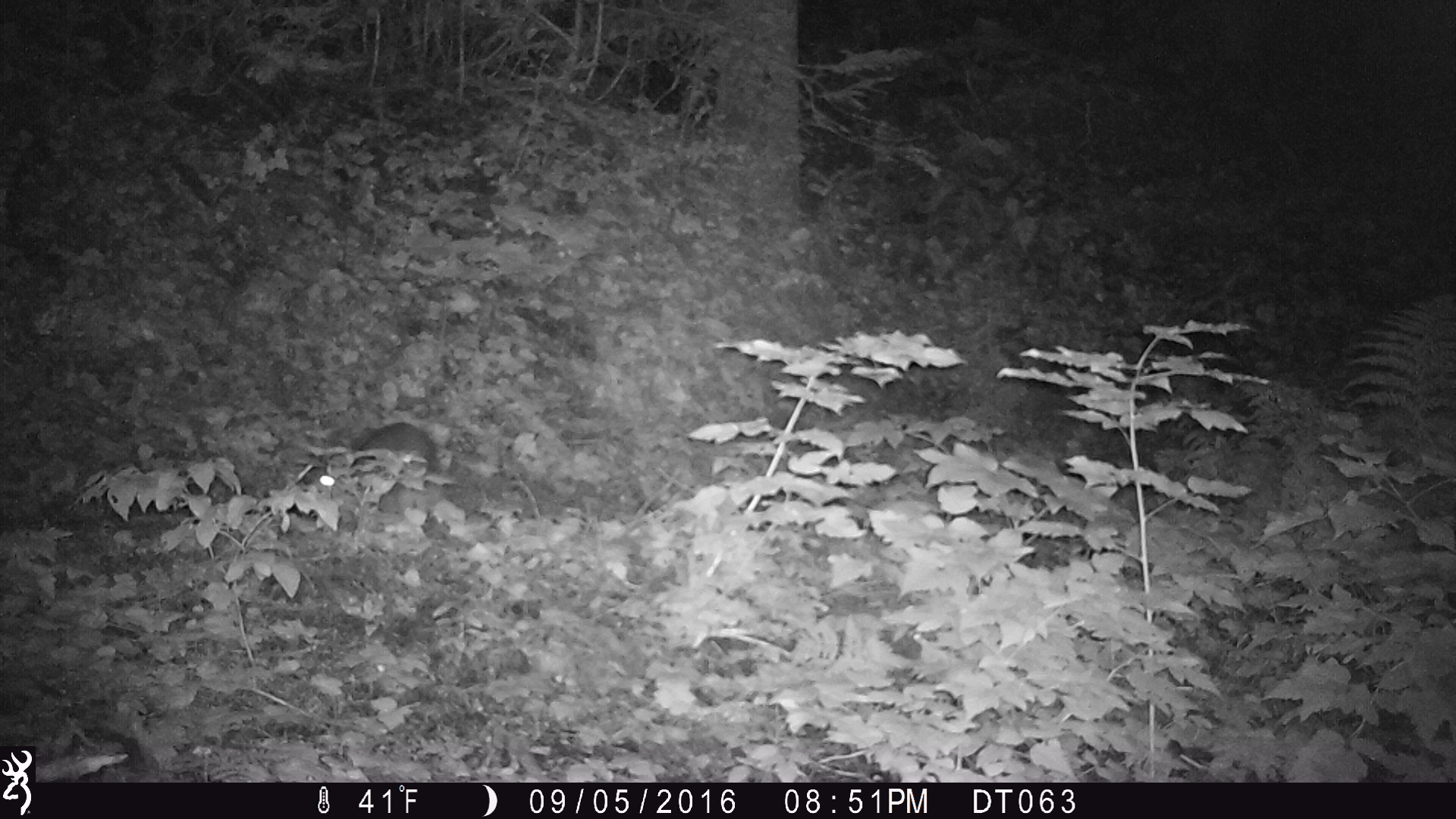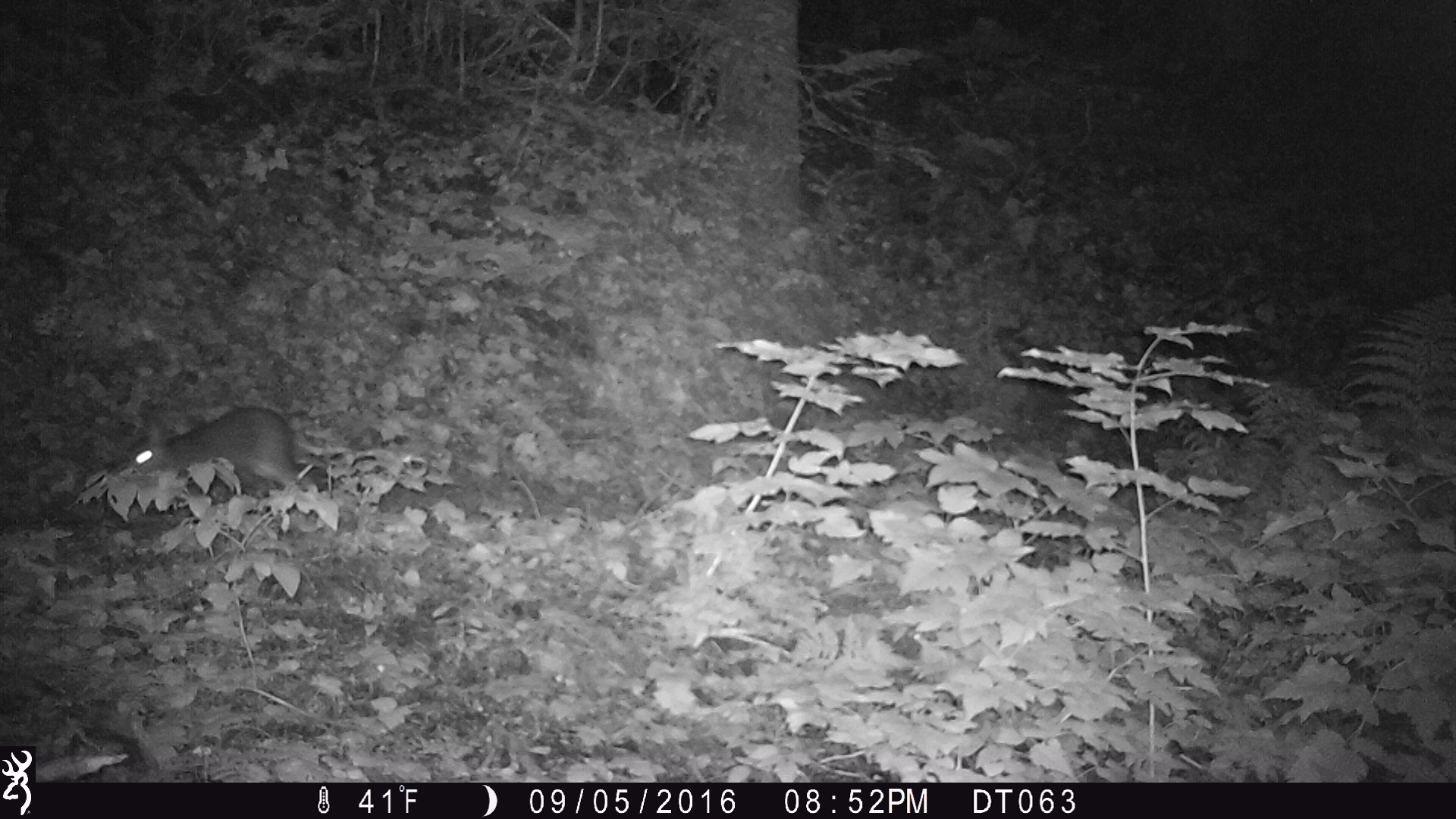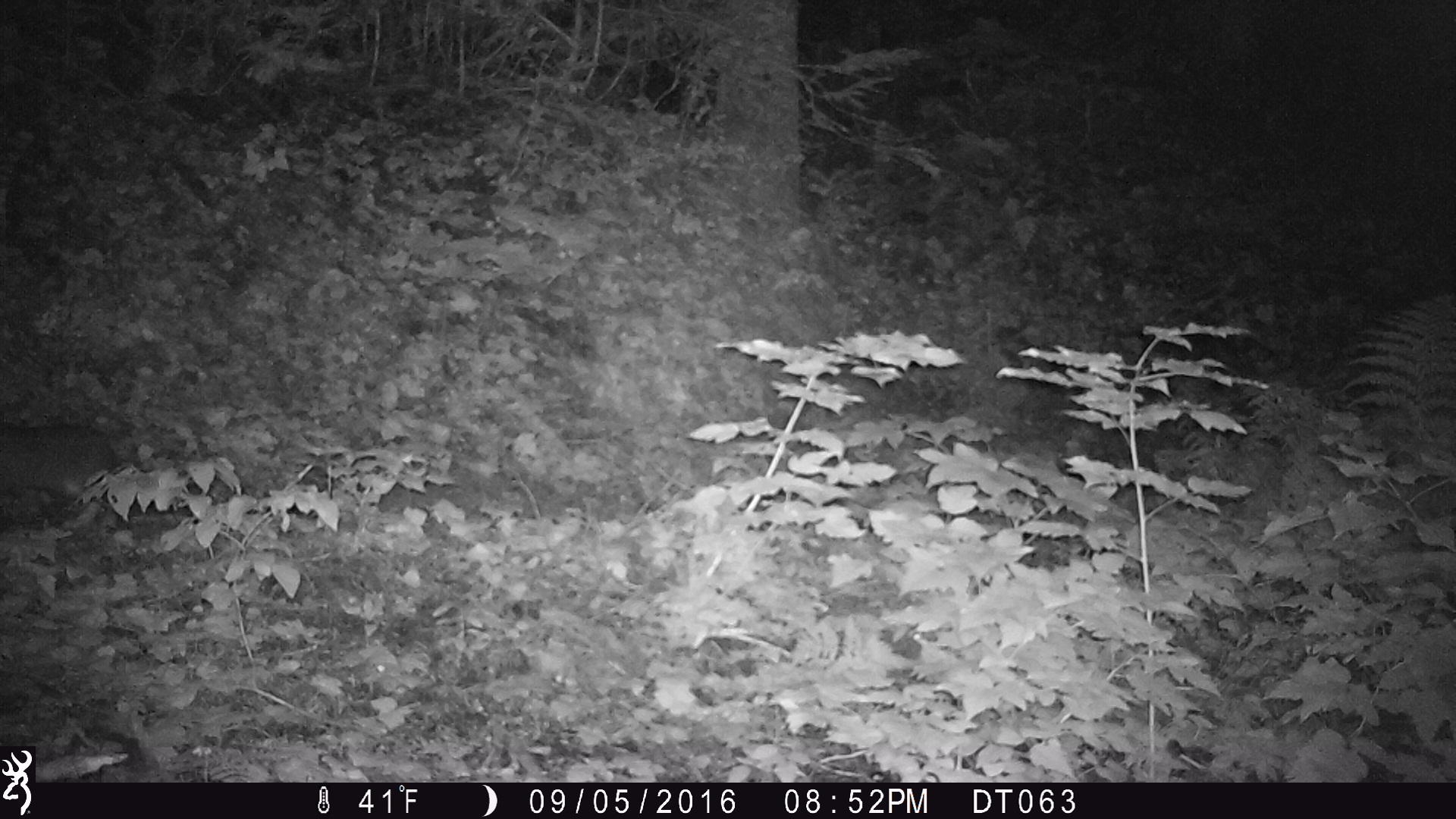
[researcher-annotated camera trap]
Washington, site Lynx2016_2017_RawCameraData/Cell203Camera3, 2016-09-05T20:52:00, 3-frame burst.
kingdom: Animalia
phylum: Chordata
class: Mammalia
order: Lagomorpha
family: Leporidae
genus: Lepus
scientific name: Lepus americanus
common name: snowshoe hare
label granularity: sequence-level